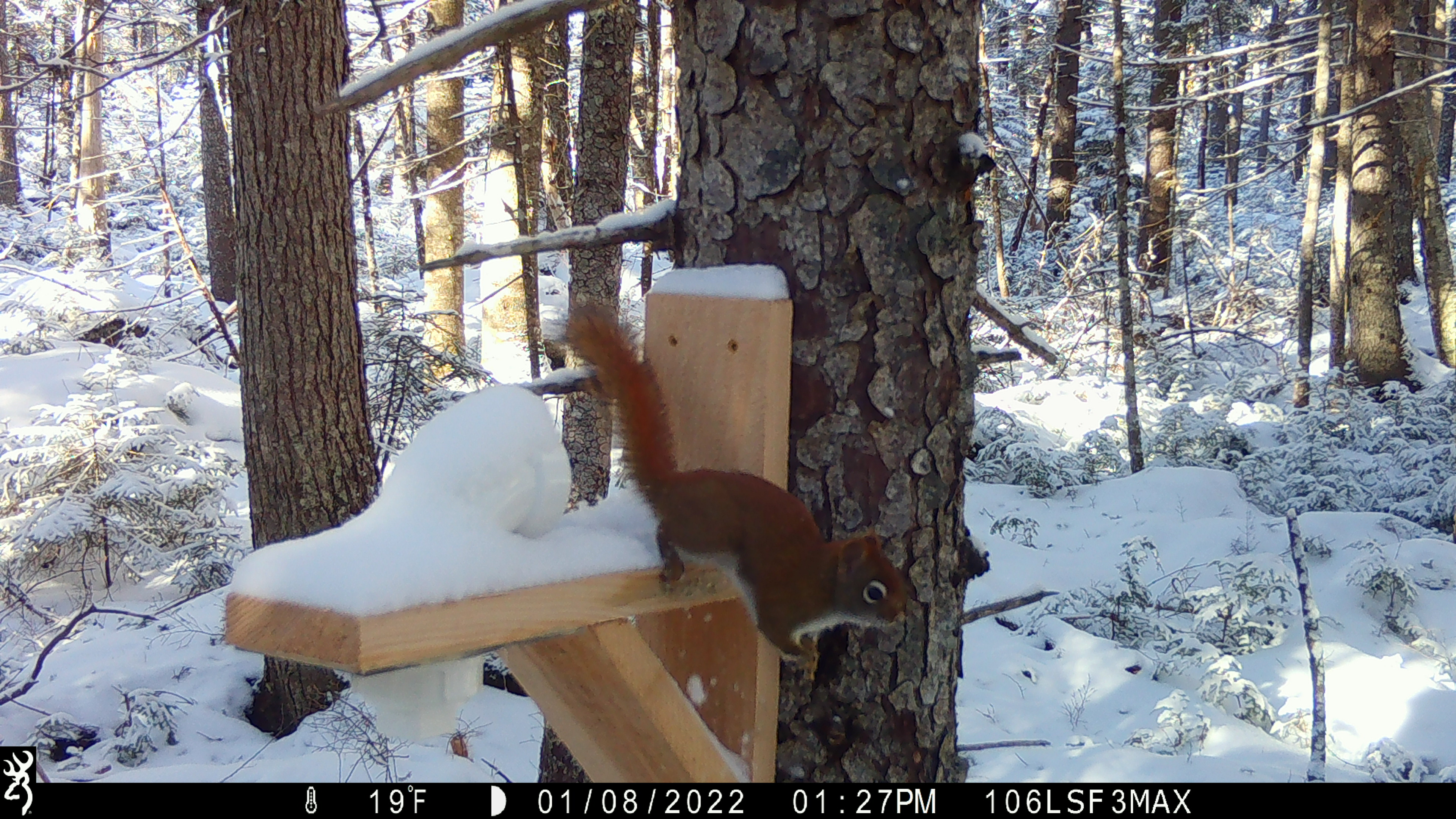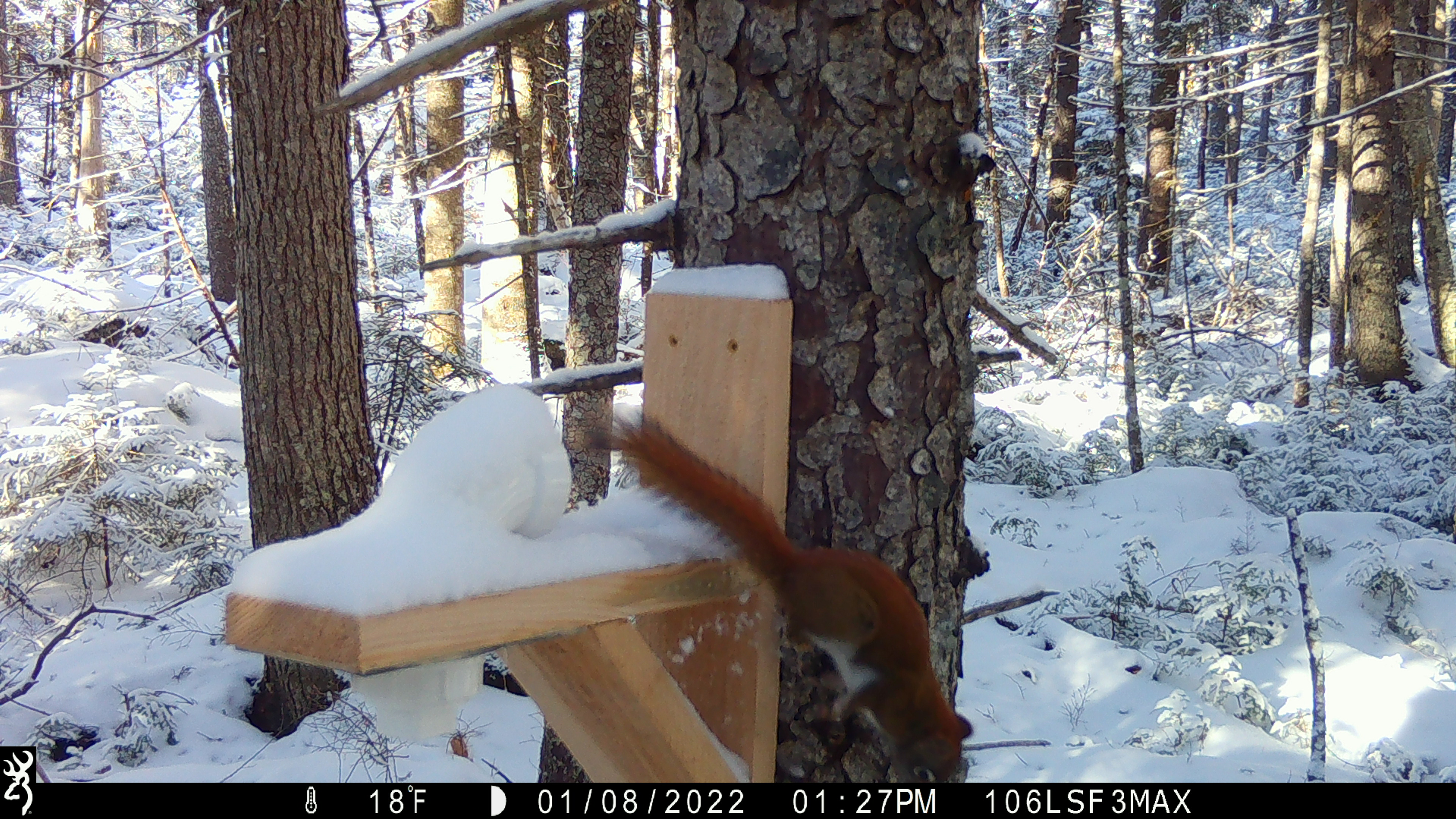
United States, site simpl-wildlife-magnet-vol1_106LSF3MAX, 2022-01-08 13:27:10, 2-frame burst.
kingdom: Animalia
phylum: Chordata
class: Mammalia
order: Rodentia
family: Sciuridae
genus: Tamiasciurus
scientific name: Tamiasciurus hudsonicus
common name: red squirrel